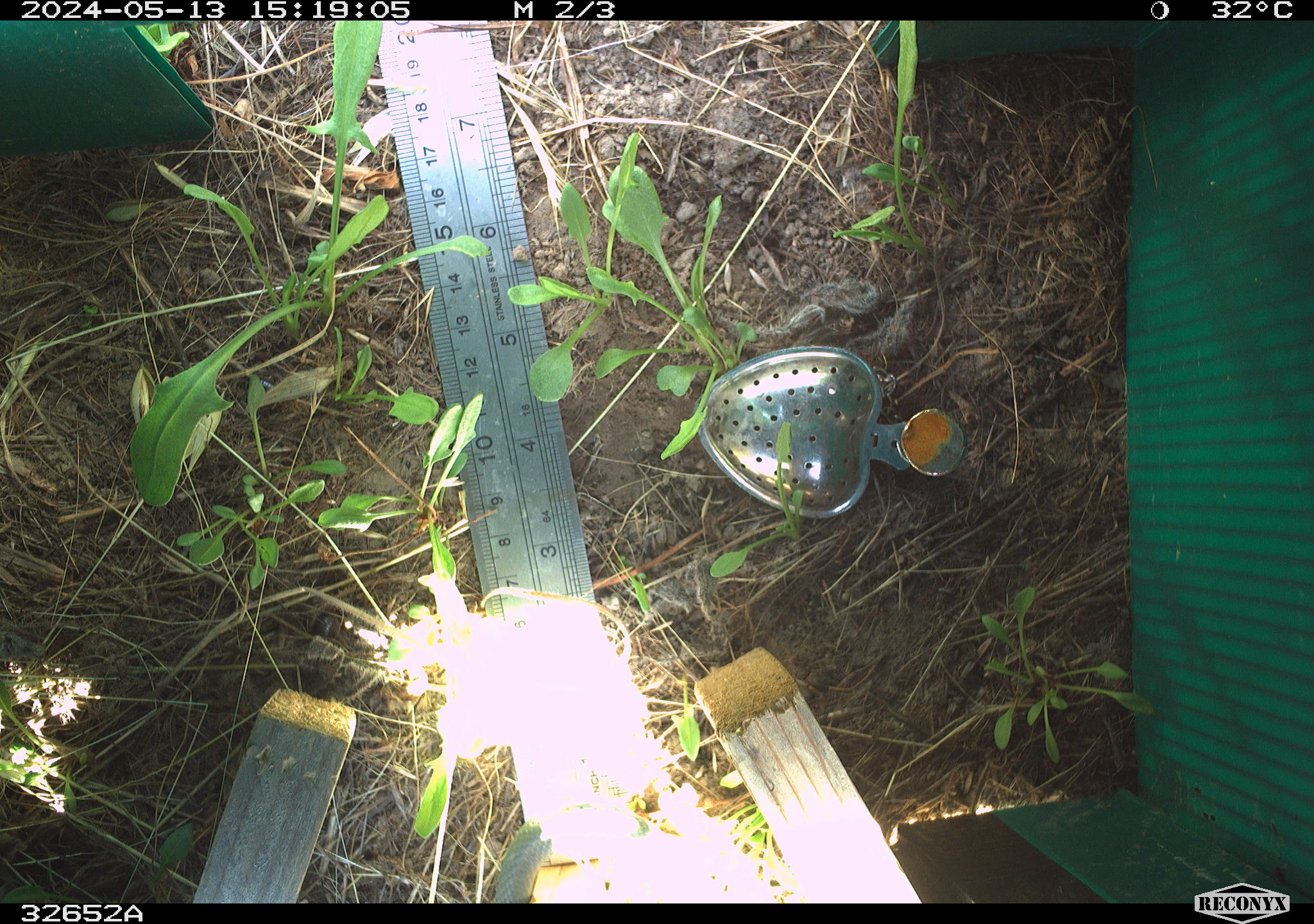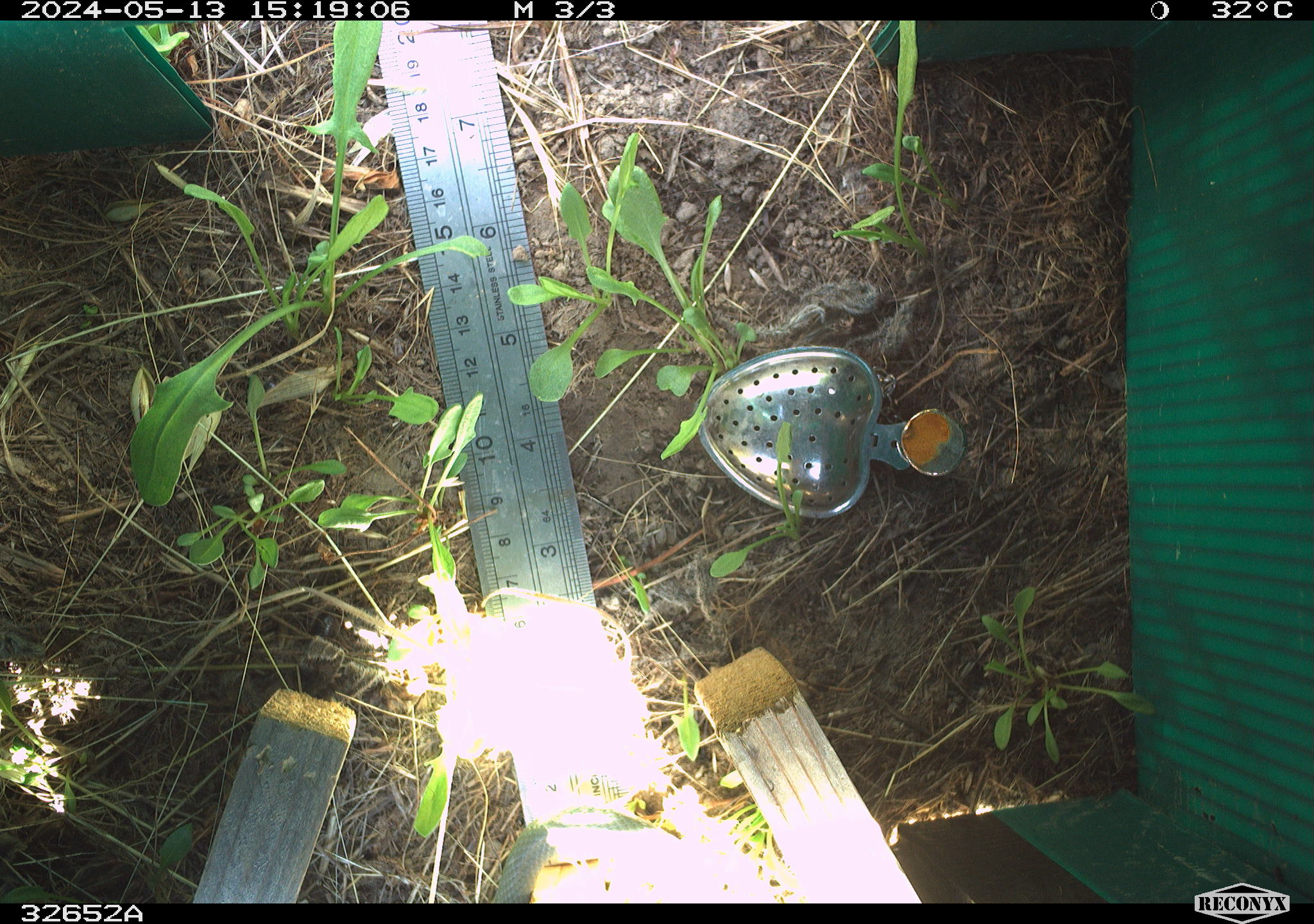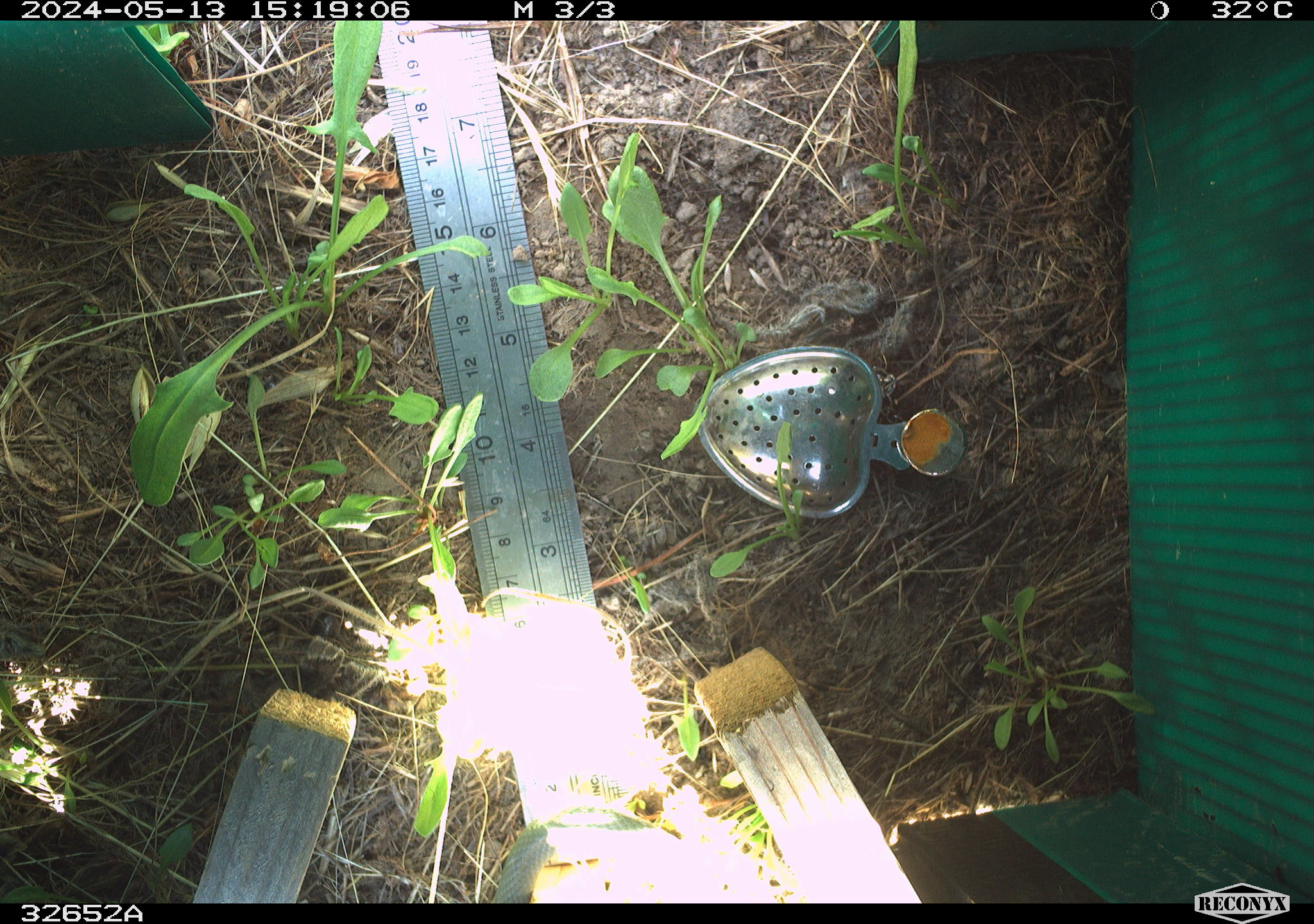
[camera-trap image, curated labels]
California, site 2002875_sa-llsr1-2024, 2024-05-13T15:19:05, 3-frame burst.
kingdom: Animalia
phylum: Chordata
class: Reptilia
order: Squamata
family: Colubridae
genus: Coluber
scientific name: Coluber constrictor mormon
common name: western yellow-bellied racer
Western yellow-bellied racer (Coluber constrictor mormon).